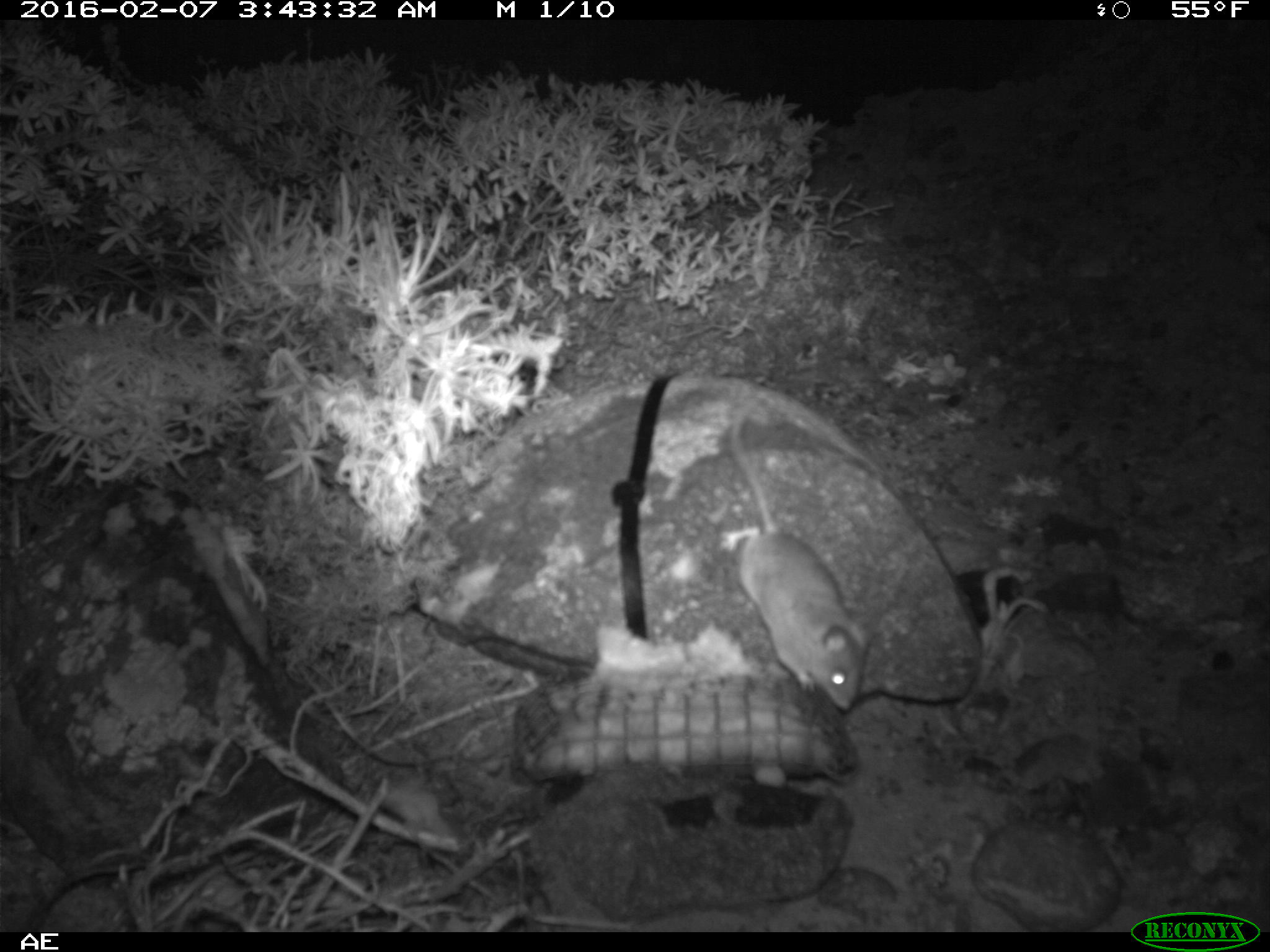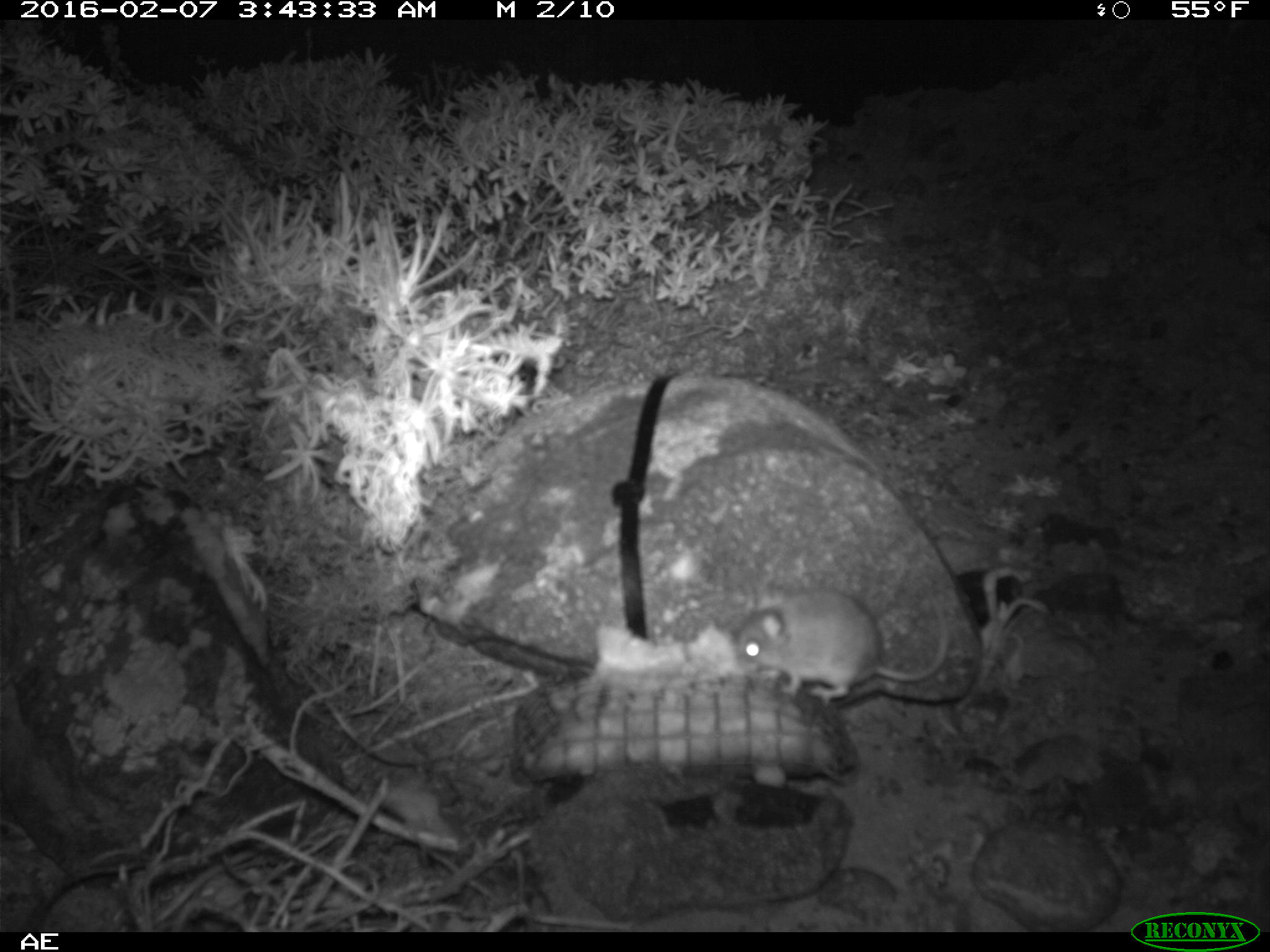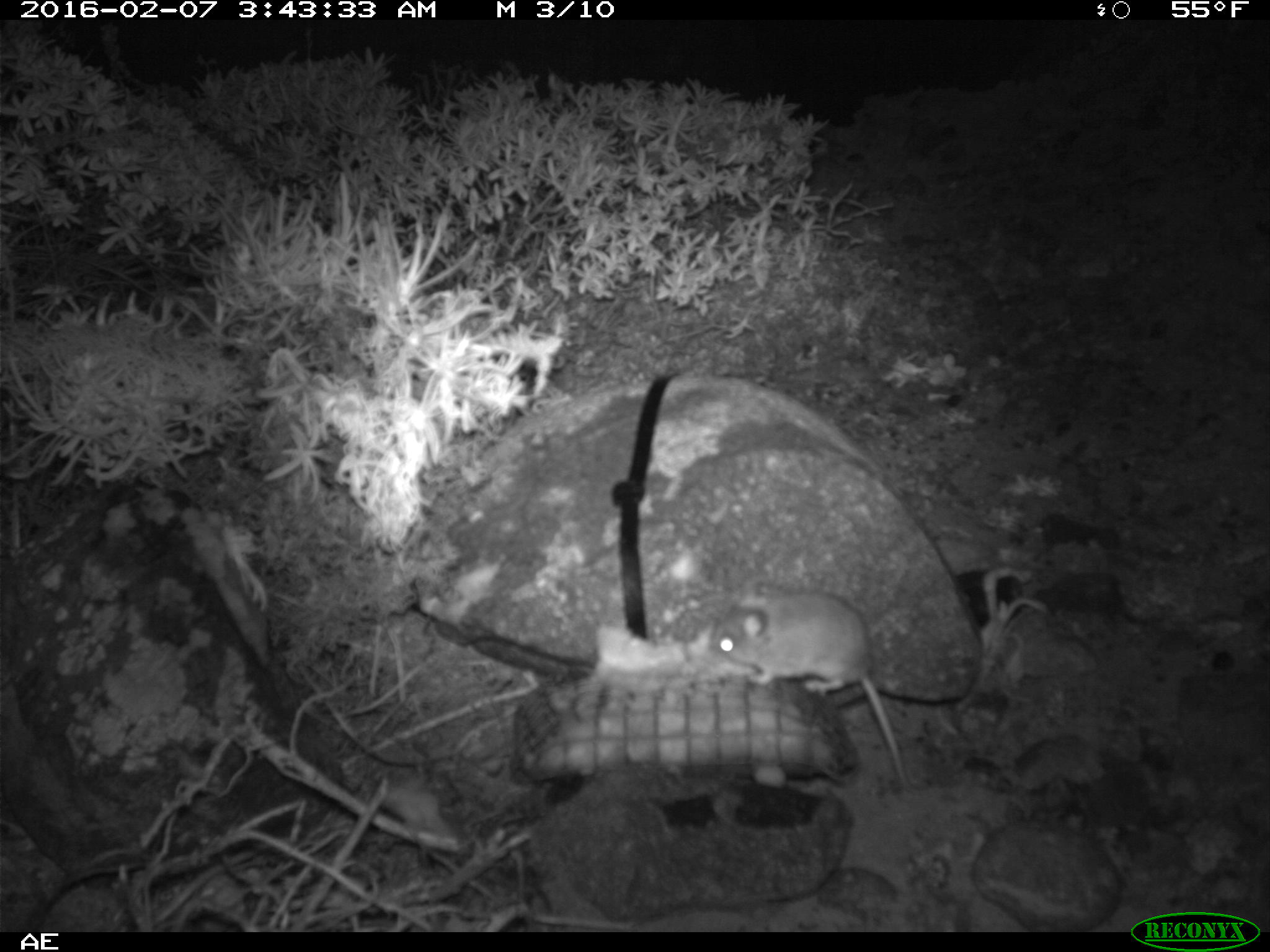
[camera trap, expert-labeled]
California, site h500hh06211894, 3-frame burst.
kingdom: Animalia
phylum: Chordata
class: Mammalia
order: Rodentia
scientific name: Rodentia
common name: rodent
Rodent (Rodentia).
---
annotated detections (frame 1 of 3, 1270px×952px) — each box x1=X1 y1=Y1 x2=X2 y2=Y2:
rodent: x1=727 y1=397 x2=874 y2=710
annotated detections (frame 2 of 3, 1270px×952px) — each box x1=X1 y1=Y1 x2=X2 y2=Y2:
rodent: x1=732 y1=581 x2=950 y2=705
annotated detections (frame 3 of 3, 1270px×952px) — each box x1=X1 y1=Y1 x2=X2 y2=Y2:
rodent: x1=709 y1=588 x2=909 y2=787